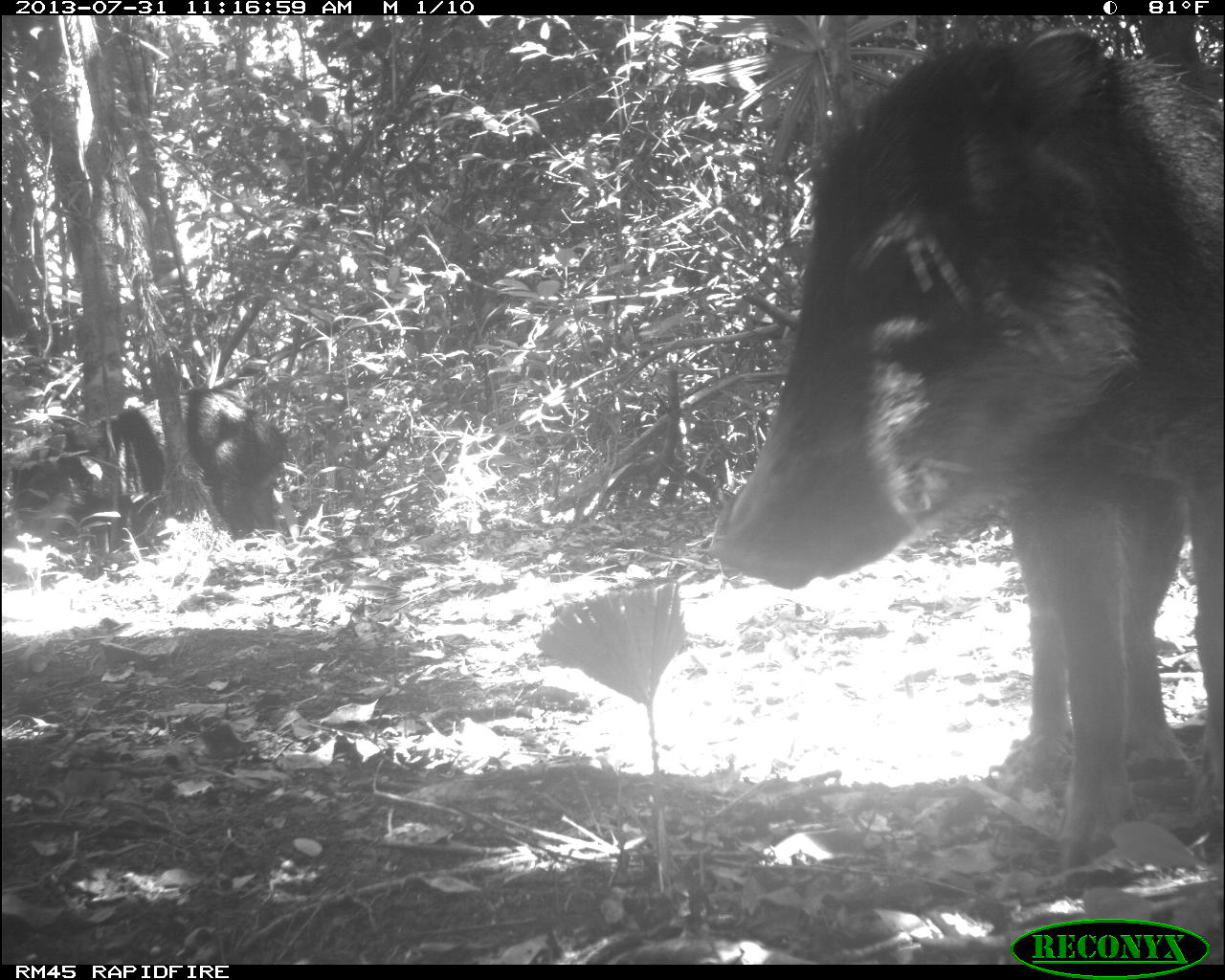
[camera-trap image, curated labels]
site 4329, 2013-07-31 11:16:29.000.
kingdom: Animalia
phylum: Chordata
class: Mammalia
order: Artiodactyla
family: Tayassuidae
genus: Tayassu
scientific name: Tayassu pecari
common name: white-lipped peccary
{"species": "Tayassu pecari (white-lipped peccary)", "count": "2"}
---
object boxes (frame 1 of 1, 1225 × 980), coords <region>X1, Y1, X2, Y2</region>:
tayassu pecari: <region>708, 24, 1223, 867</region>; <region>10, 387, 287, 551</region>